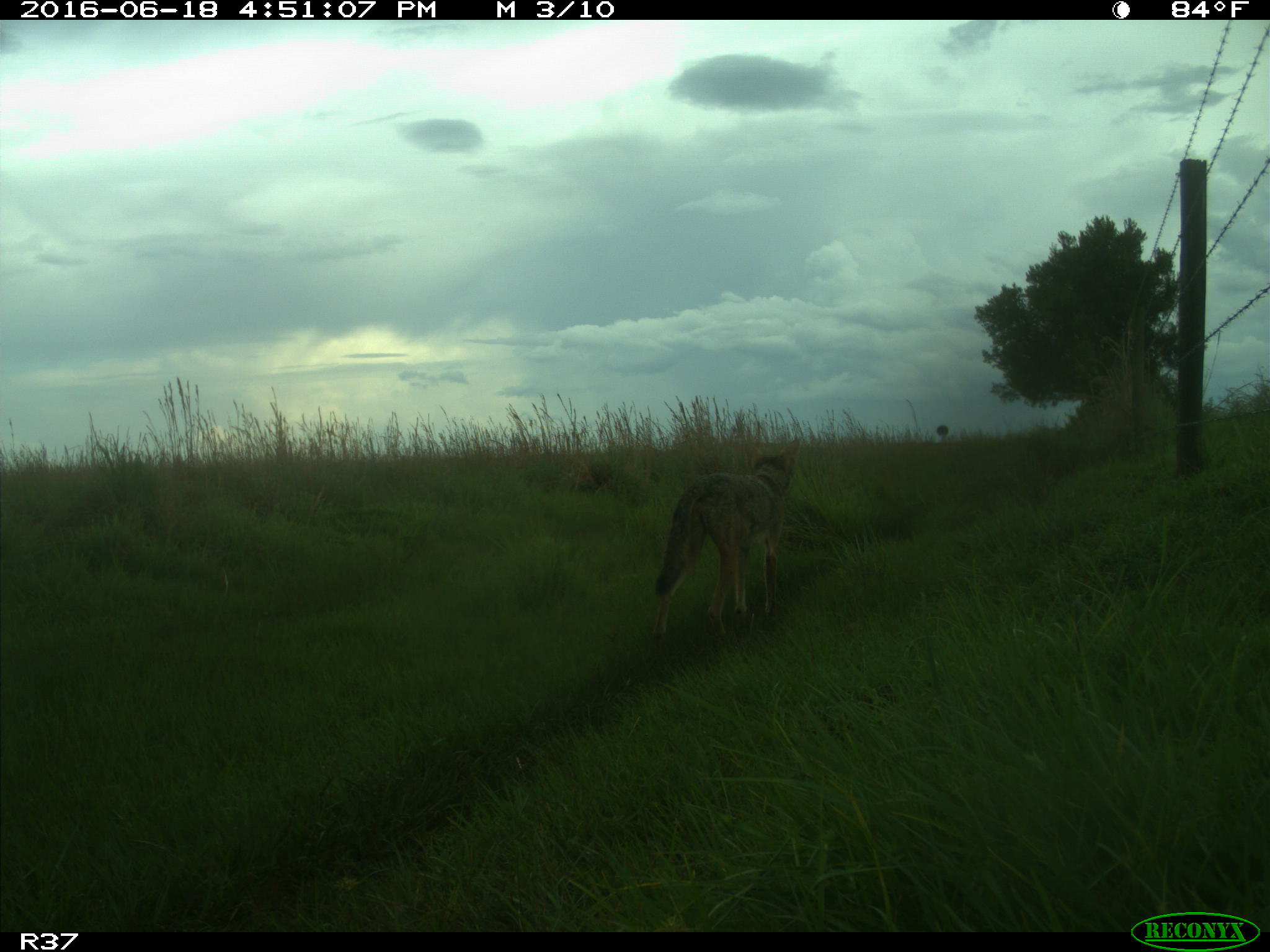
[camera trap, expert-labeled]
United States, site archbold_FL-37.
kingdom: Animalia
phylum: Chordata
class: Mammalia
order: Carnivora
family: Canidae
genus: Canis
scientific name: Canis latrans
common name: coyote